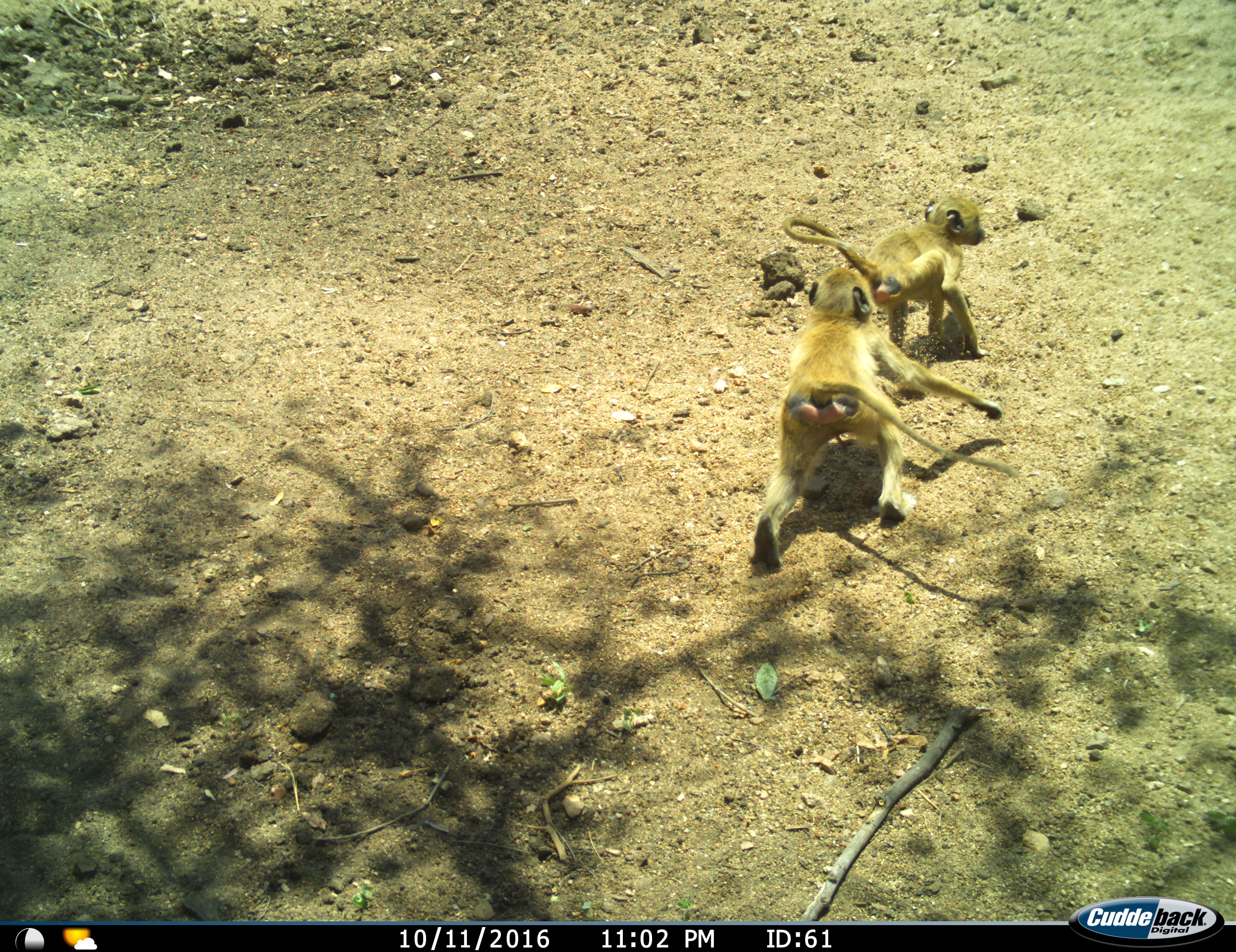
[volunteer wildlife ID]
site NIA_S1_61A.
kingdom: Animalia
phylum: Chordata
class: Mammalia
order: Primates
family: Cercopithecidae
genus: Papio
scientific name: Papio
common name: baboon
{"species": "baboon (Papio)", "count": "2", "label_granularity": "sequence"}